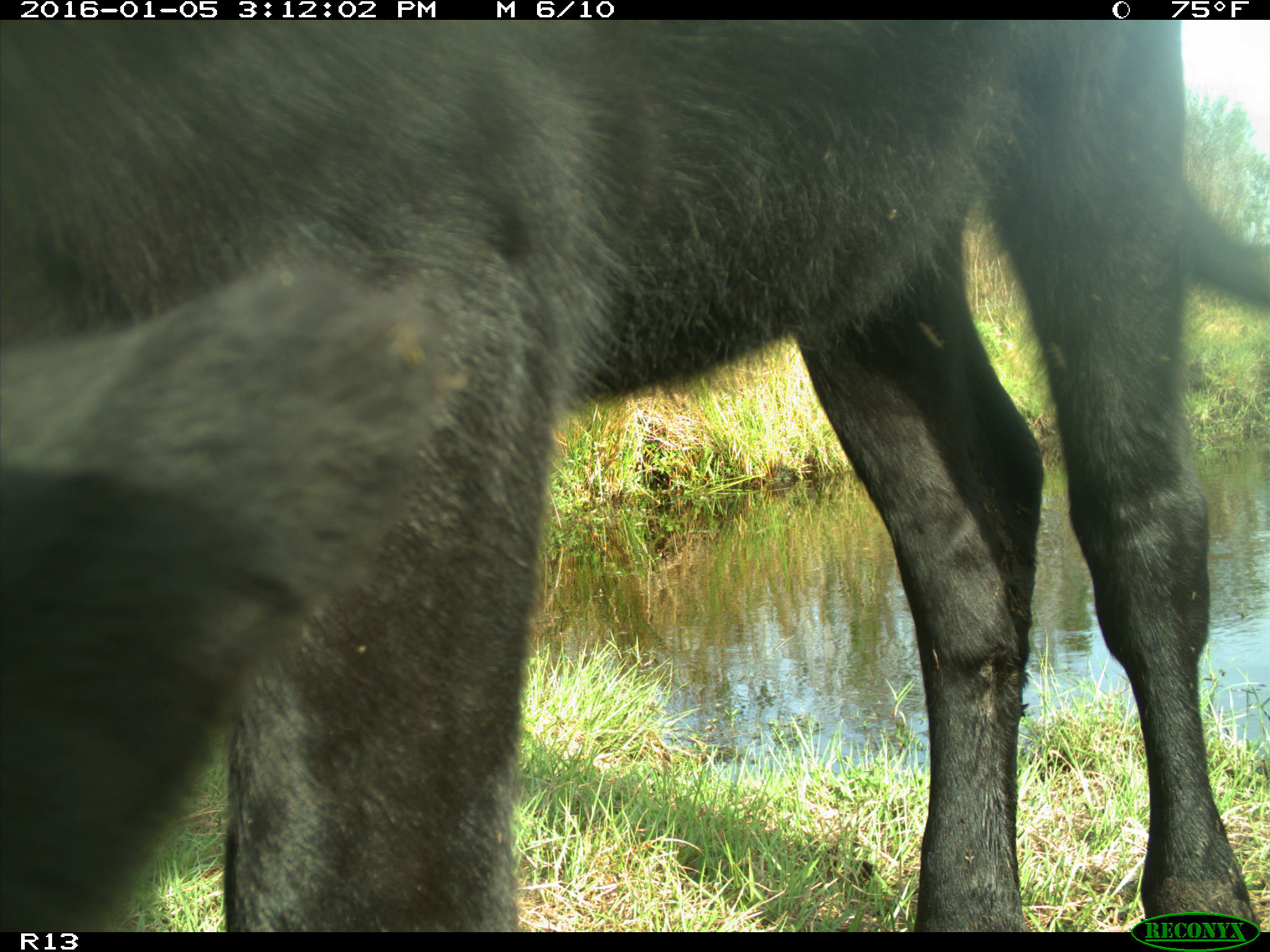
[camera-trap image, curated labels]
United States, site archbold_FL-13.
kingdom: Animalia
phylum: Chordata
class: Mammalia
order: Artiodactyla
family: Bovidae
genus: Bos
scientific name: Bos taurus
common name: domestic cow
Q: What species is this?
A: Bos taurus (domestic cow).